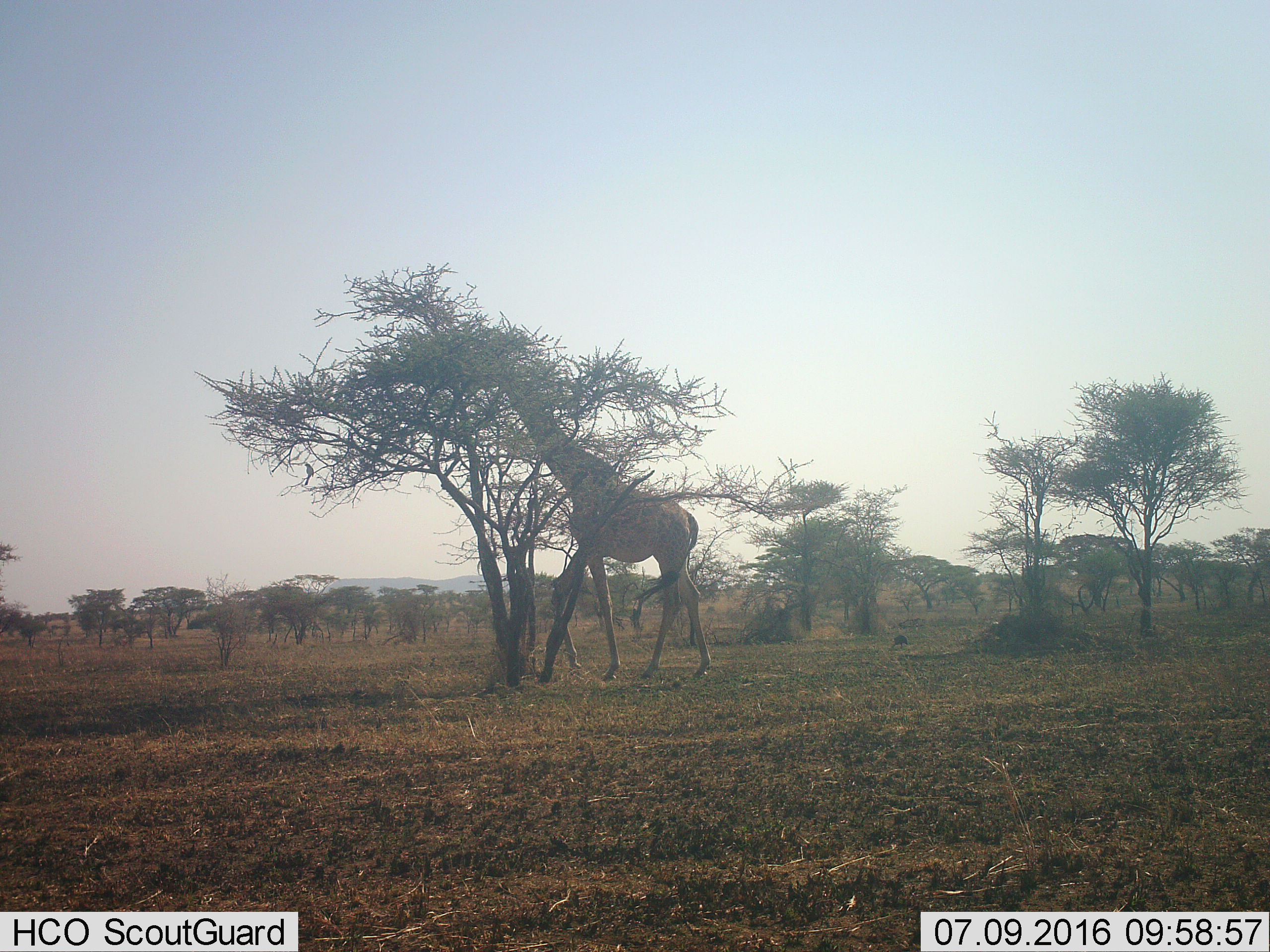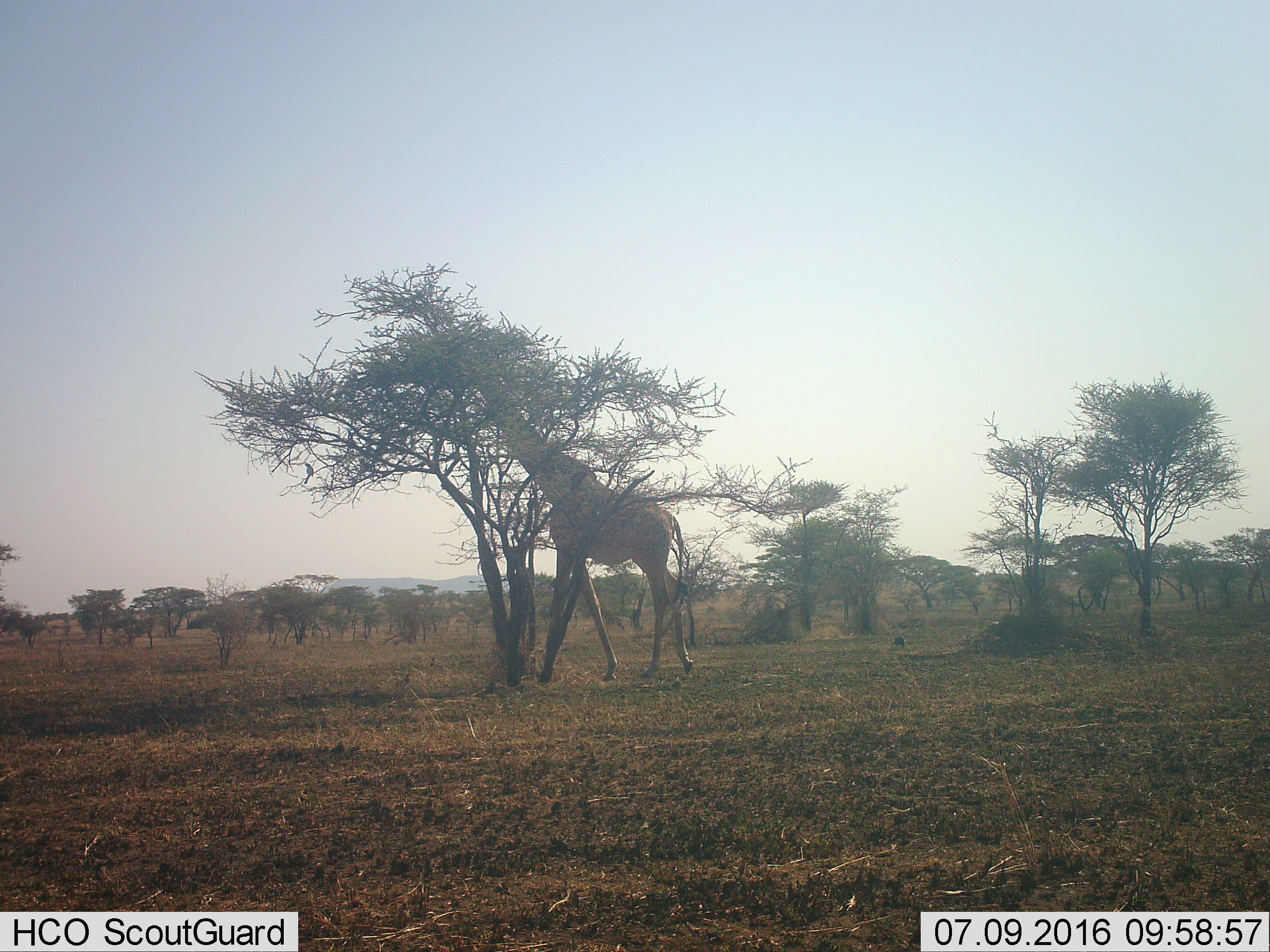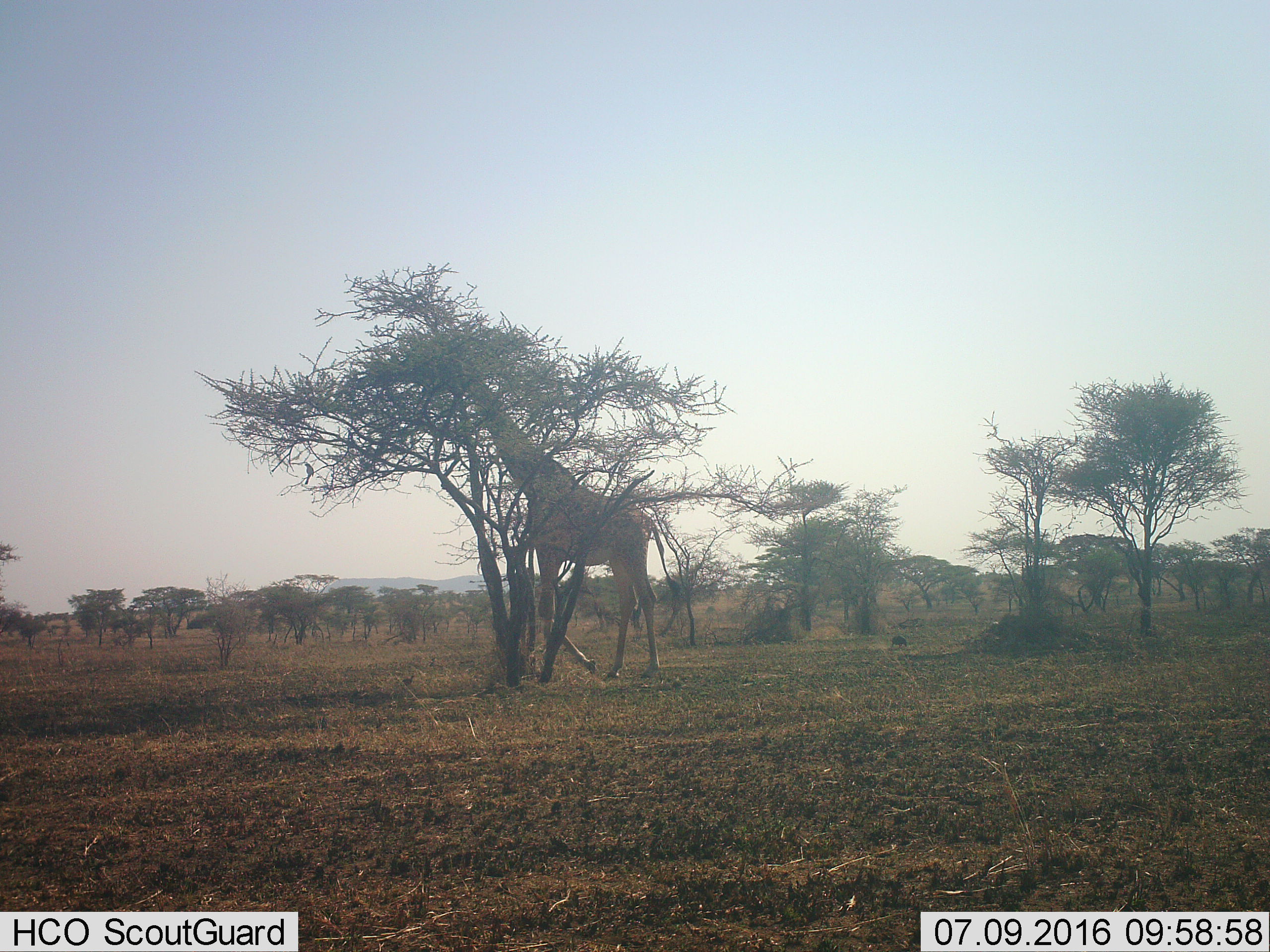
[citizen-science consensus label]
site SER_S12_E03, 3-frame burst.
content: unidentified animal